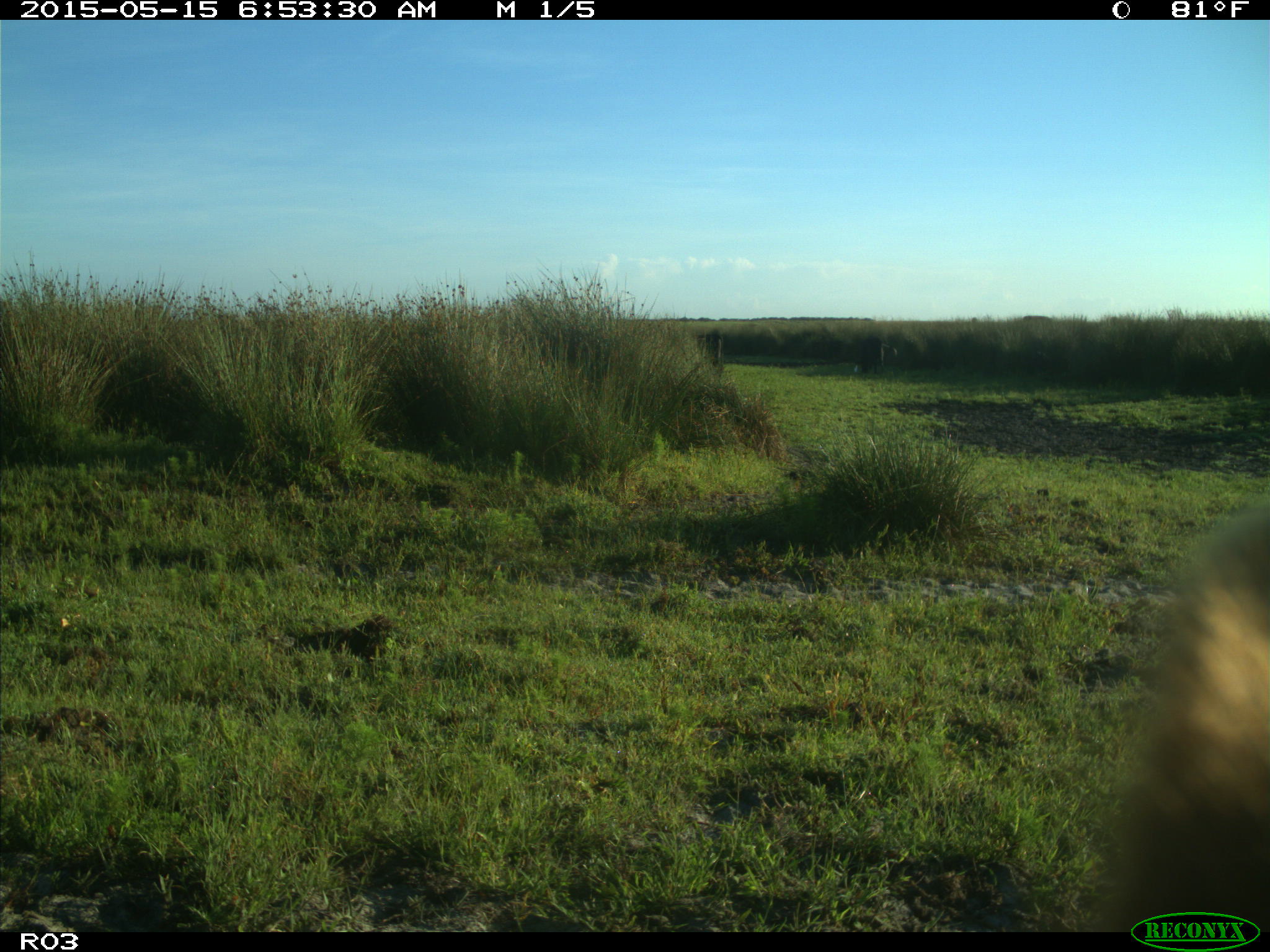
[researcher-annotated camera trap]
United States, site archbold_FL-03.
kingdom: Animalia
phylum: Chordata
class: Mammalia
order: Artiodactyla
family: Bovidae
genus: Bos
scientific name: Bos taurus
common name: domestic cow